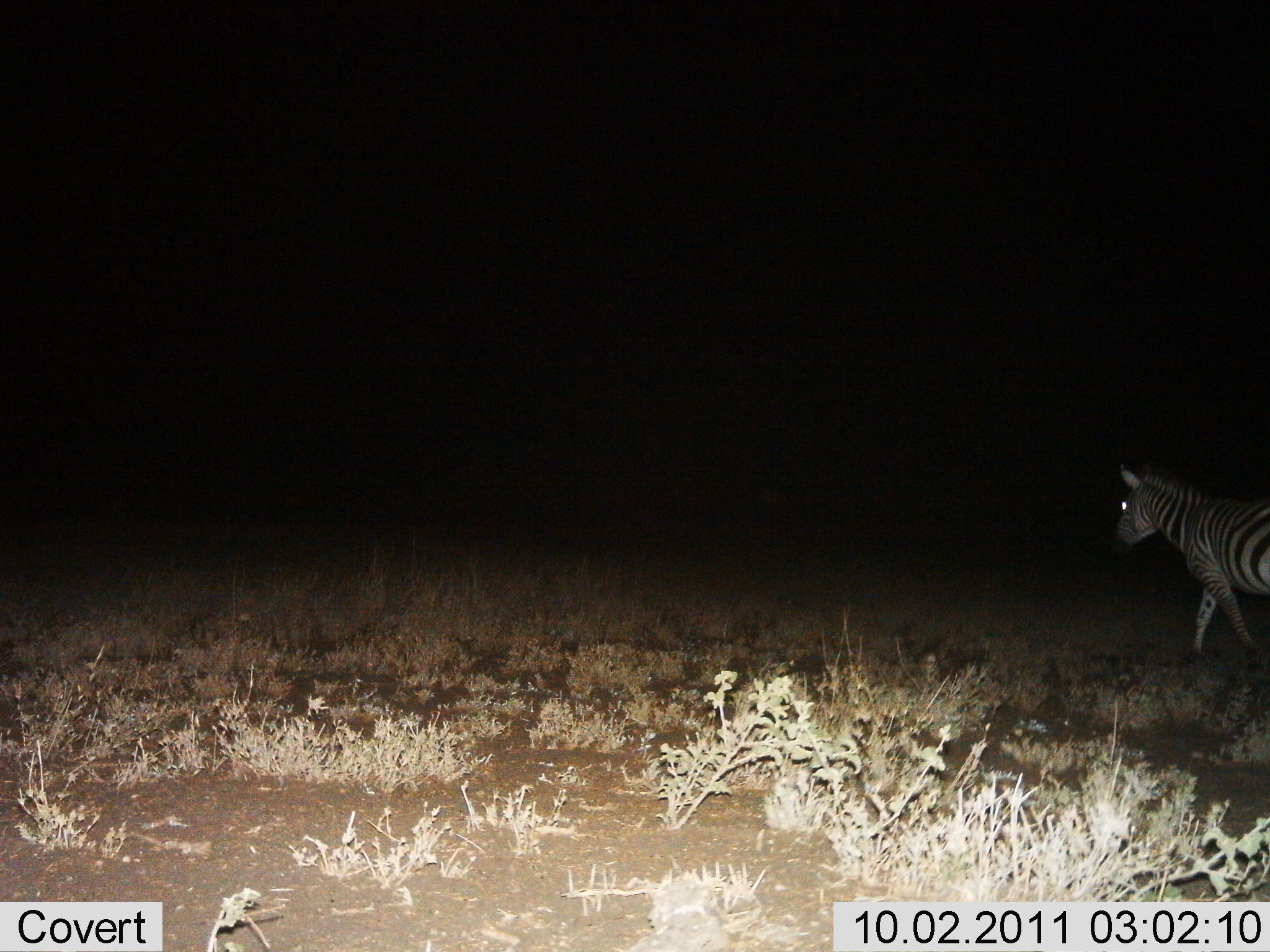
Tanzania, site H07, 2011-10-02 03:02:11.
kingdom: Animalia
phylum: Chordata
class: Mammalia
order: Perissodactyla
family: Equidae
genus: Equus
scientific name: Equus quagga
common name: plains zebra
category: zebra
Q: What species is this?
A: Zebra (plains zebra) (Equus quagga).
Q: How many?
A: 1.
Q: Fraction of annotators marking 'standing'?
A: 0%.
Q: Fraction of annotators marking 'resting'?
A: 0%.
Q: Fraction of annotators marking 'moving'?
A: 100%.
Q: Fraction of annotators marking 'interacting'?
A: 0%.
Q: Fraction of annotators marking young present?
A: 0%.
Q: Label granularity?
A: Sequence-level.